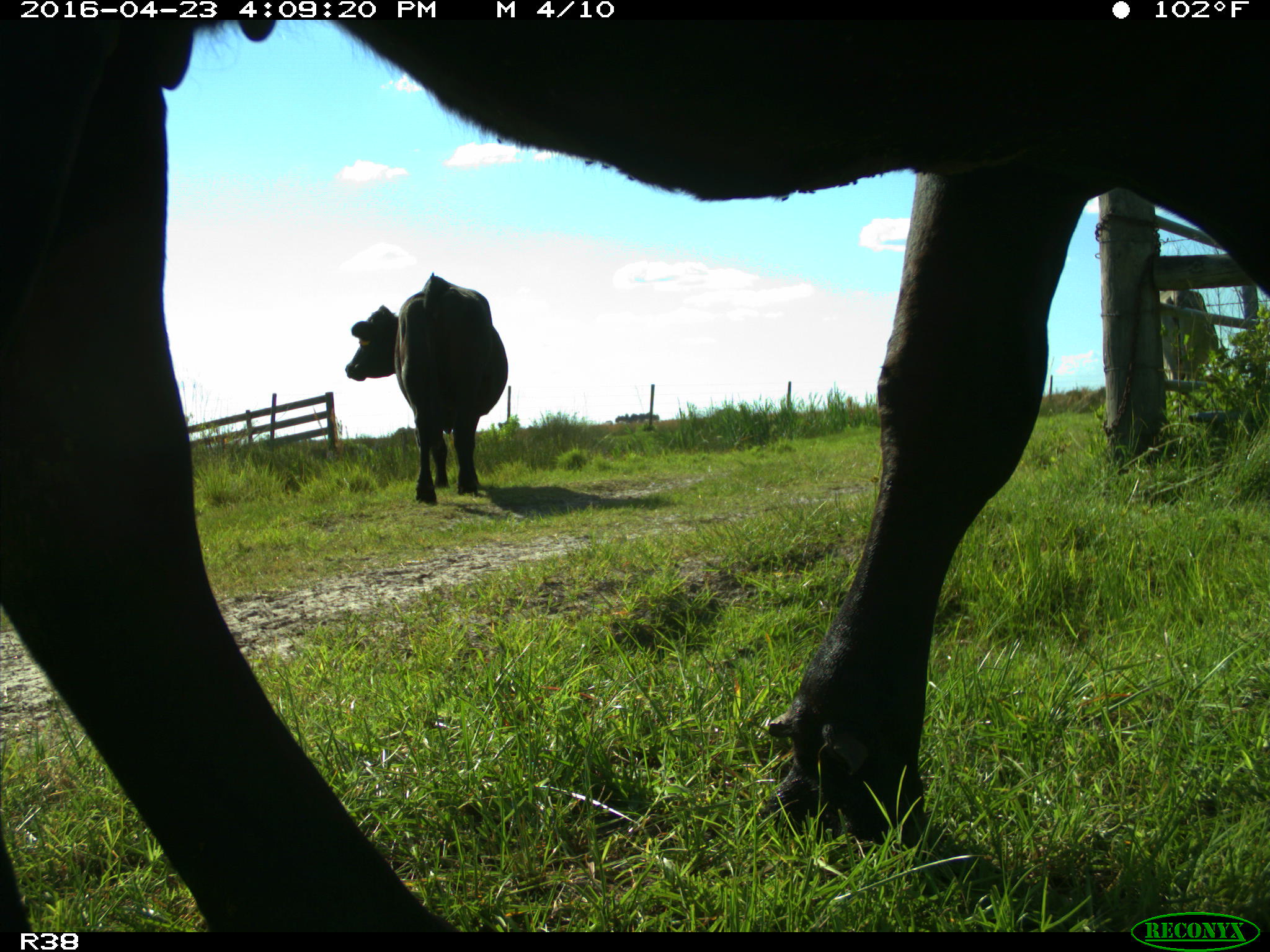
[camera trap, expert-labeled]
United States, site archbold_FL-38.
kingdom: Animalia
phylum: Chordata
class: Mammalia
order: Artiodactyla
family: Bovidae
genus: Bos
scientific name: Bos taurus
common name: domestic cow